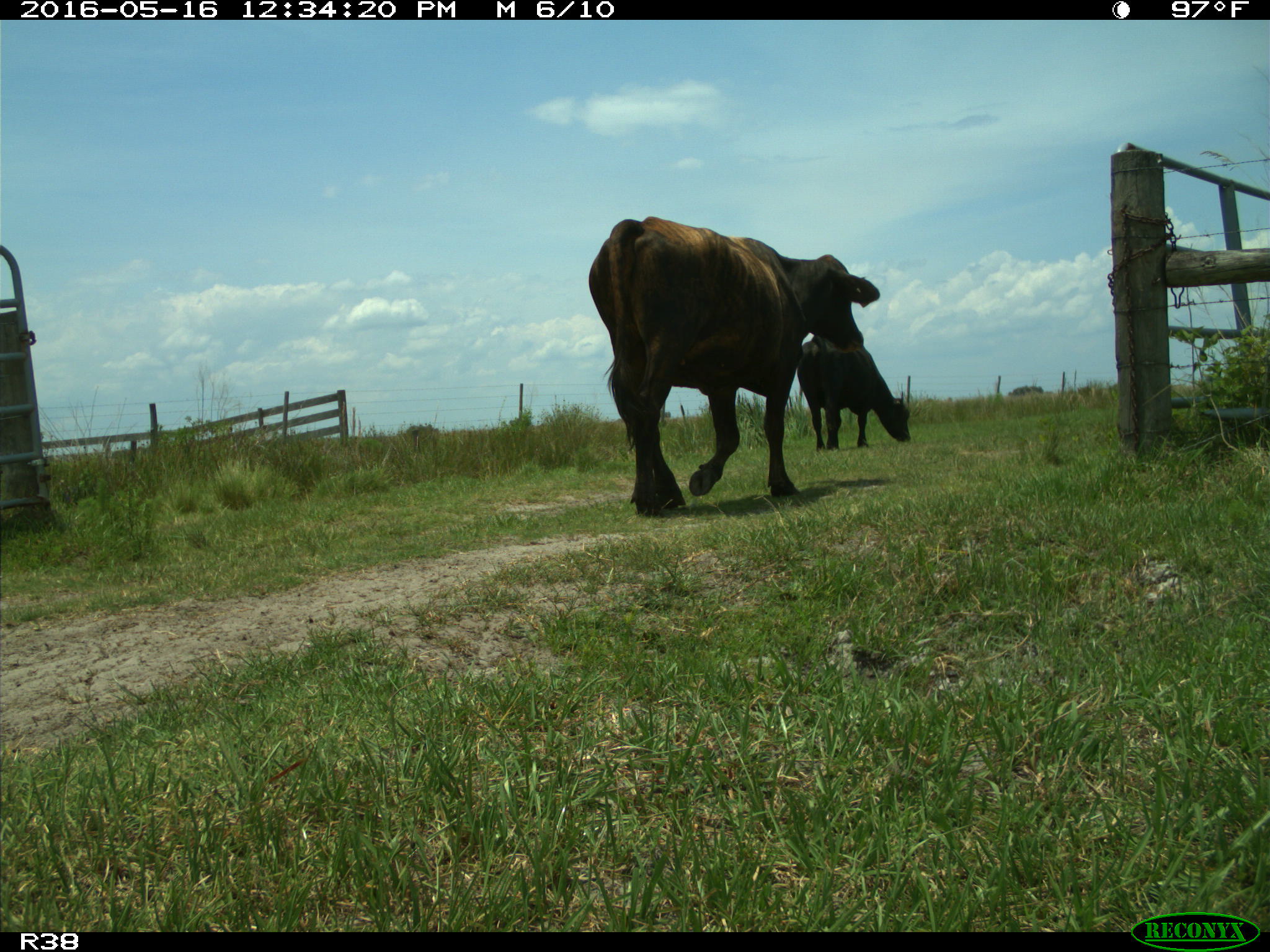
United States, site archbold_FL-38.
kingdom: Animalia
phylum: Chordata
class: Mammalia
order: Artiodactyla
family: Bovidae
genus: Bos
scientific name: Bos taurus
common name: domestic cow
Bos taurus (domestic cow).